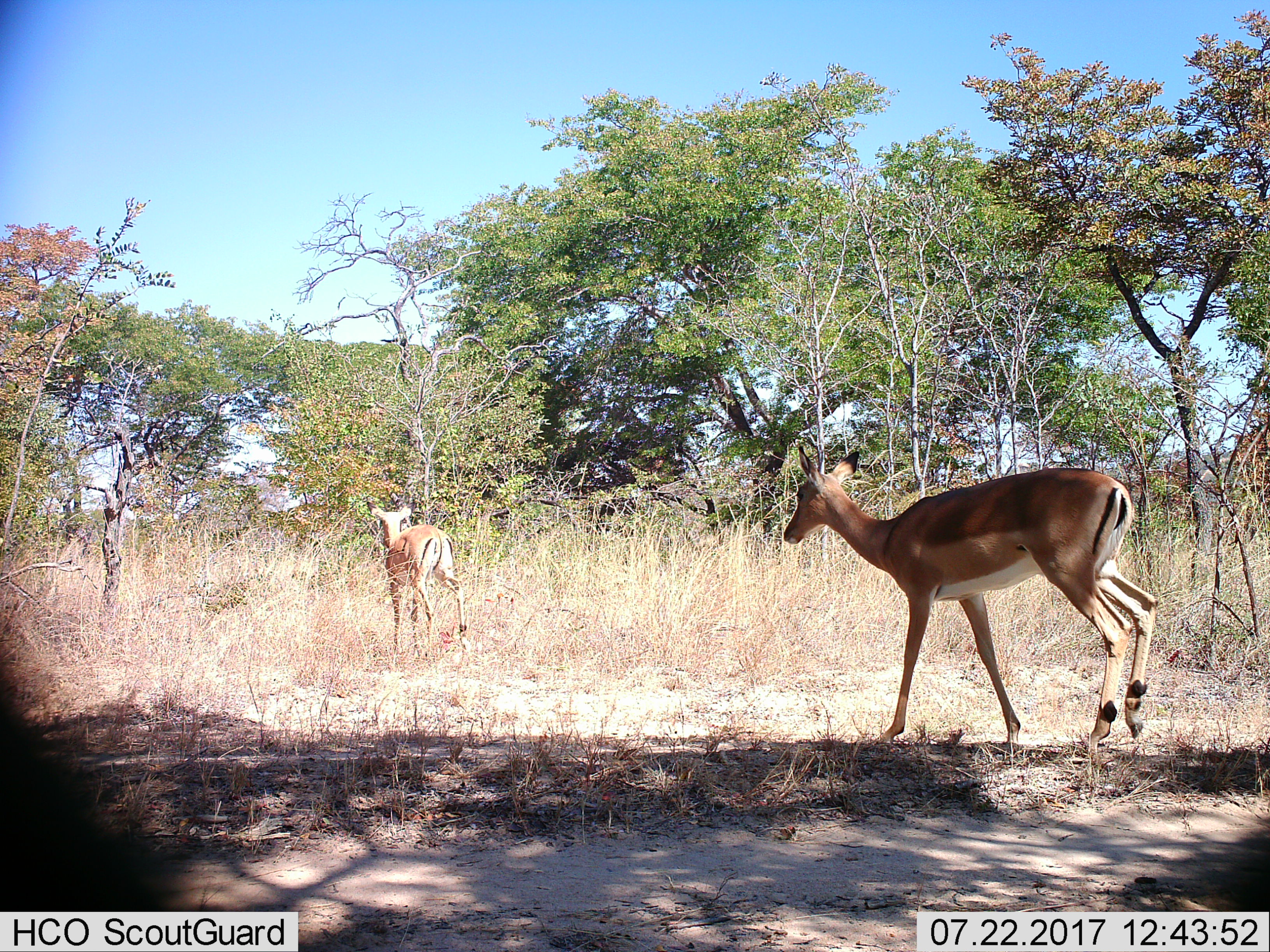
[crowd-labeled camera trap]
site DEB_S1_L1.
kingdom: Animalia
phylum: Chordata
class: Mammalia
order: Artiodactyla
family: Bovidae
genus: Aepyceros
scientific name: Aepyceros melampus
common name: impala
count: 2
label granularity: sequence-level